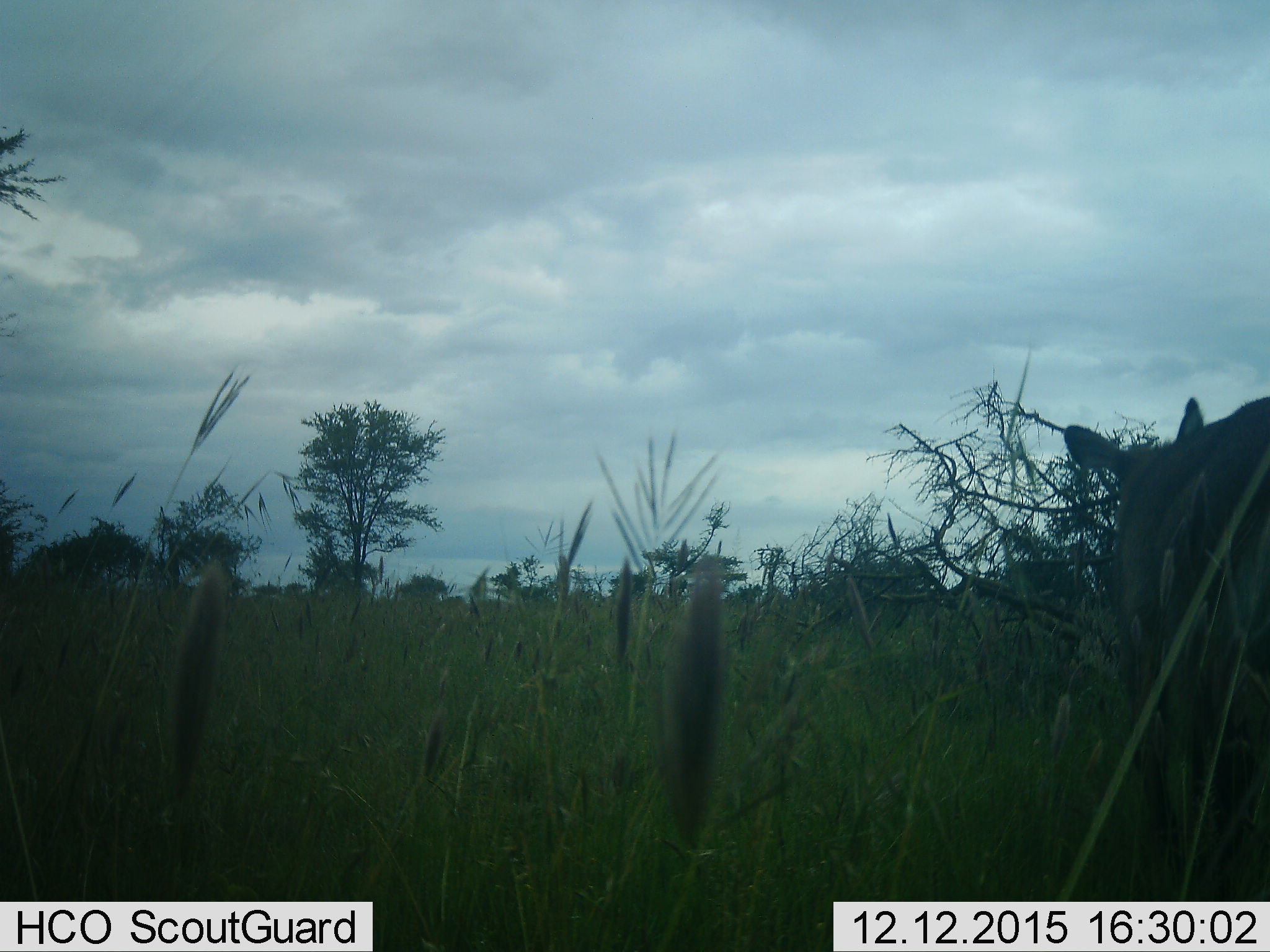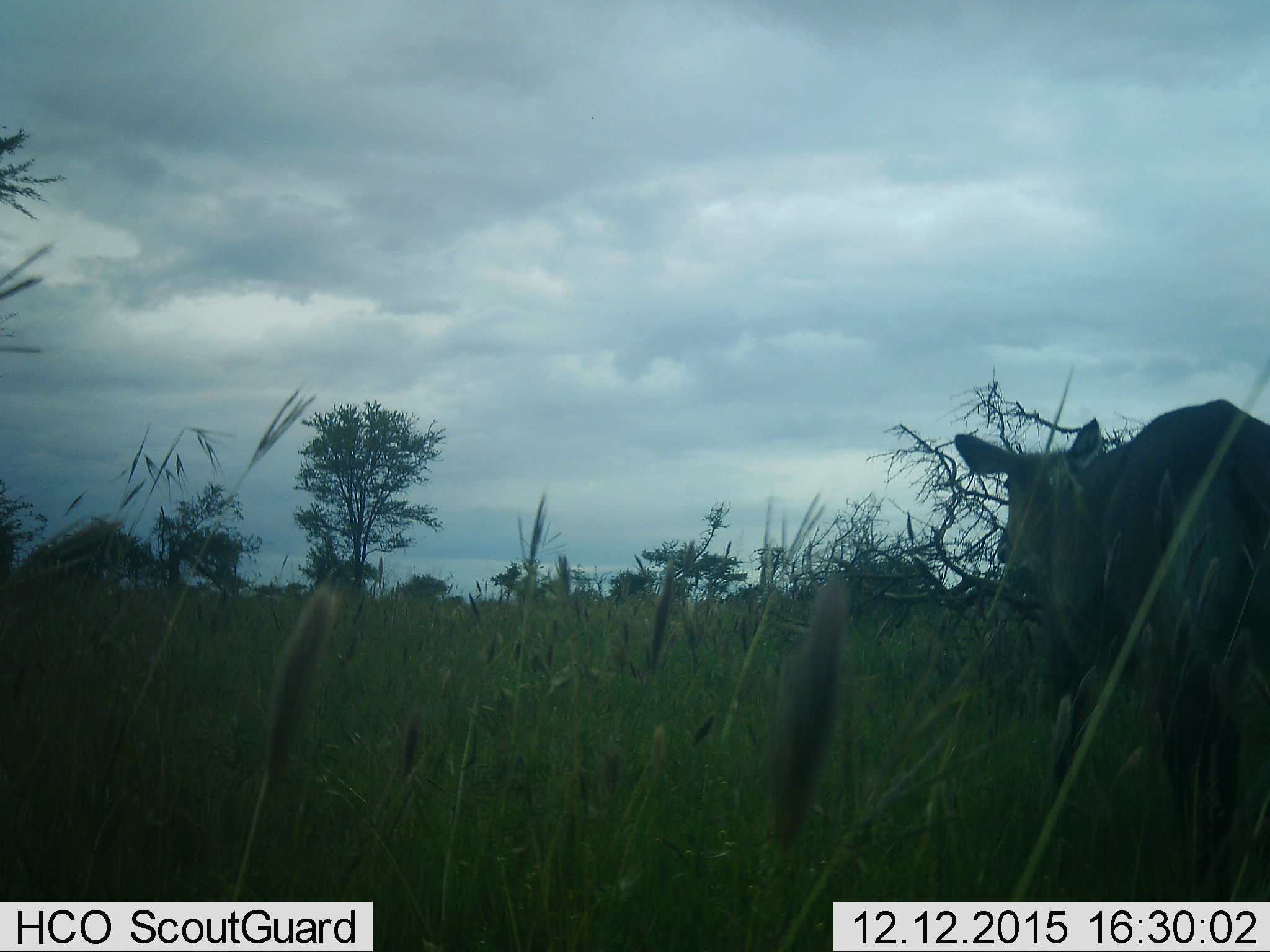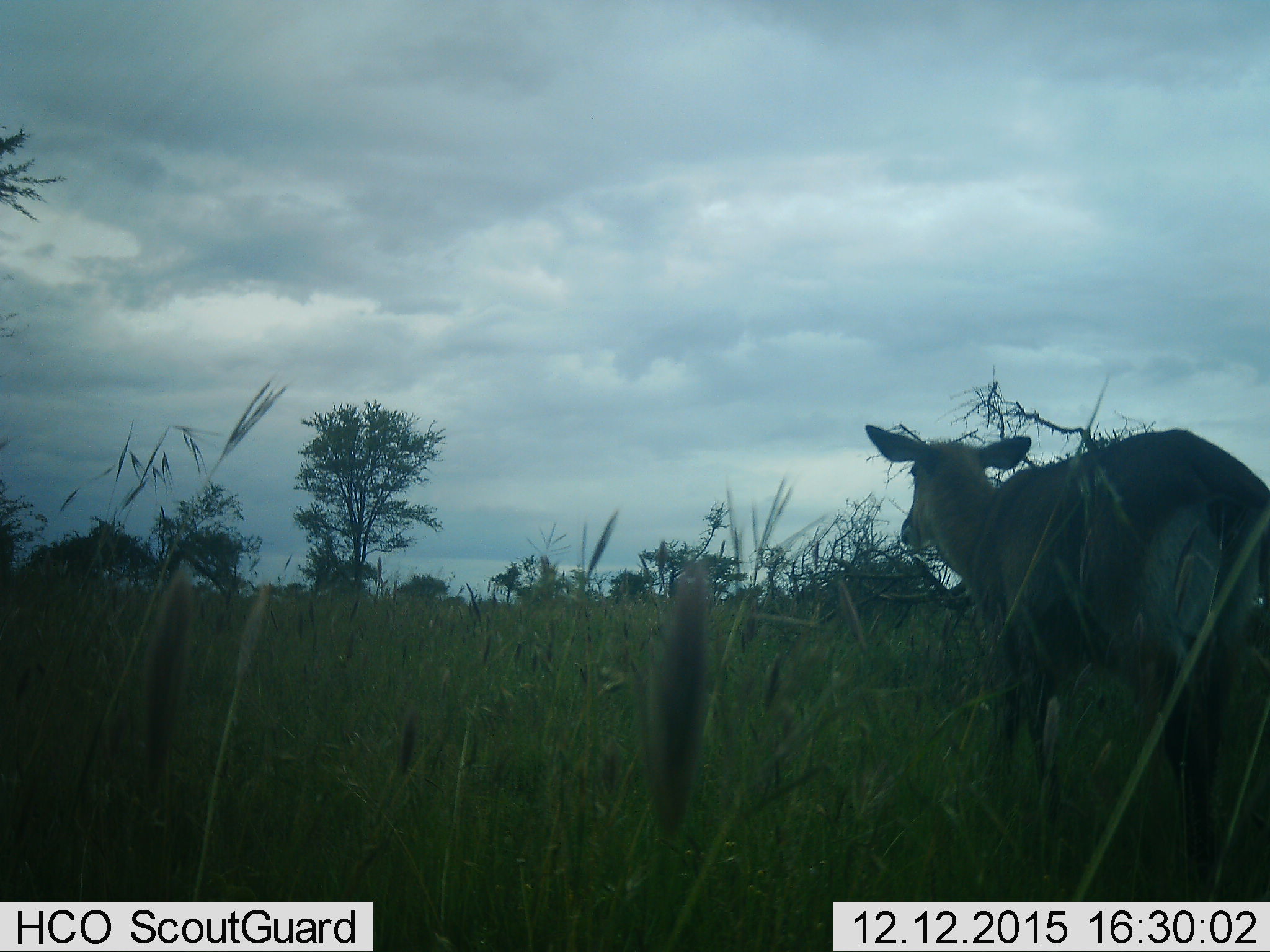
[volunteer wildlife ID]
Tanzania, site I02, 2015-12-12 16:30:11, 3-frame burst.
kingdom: Animalia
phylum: Chordata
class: Mammalia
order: Artiodactyla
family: Bovidae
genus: Cephalophus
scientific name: Cephalophus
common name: duiker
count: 1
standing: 0%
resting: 0%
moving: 100%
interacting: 0%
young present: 0%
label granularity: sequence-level